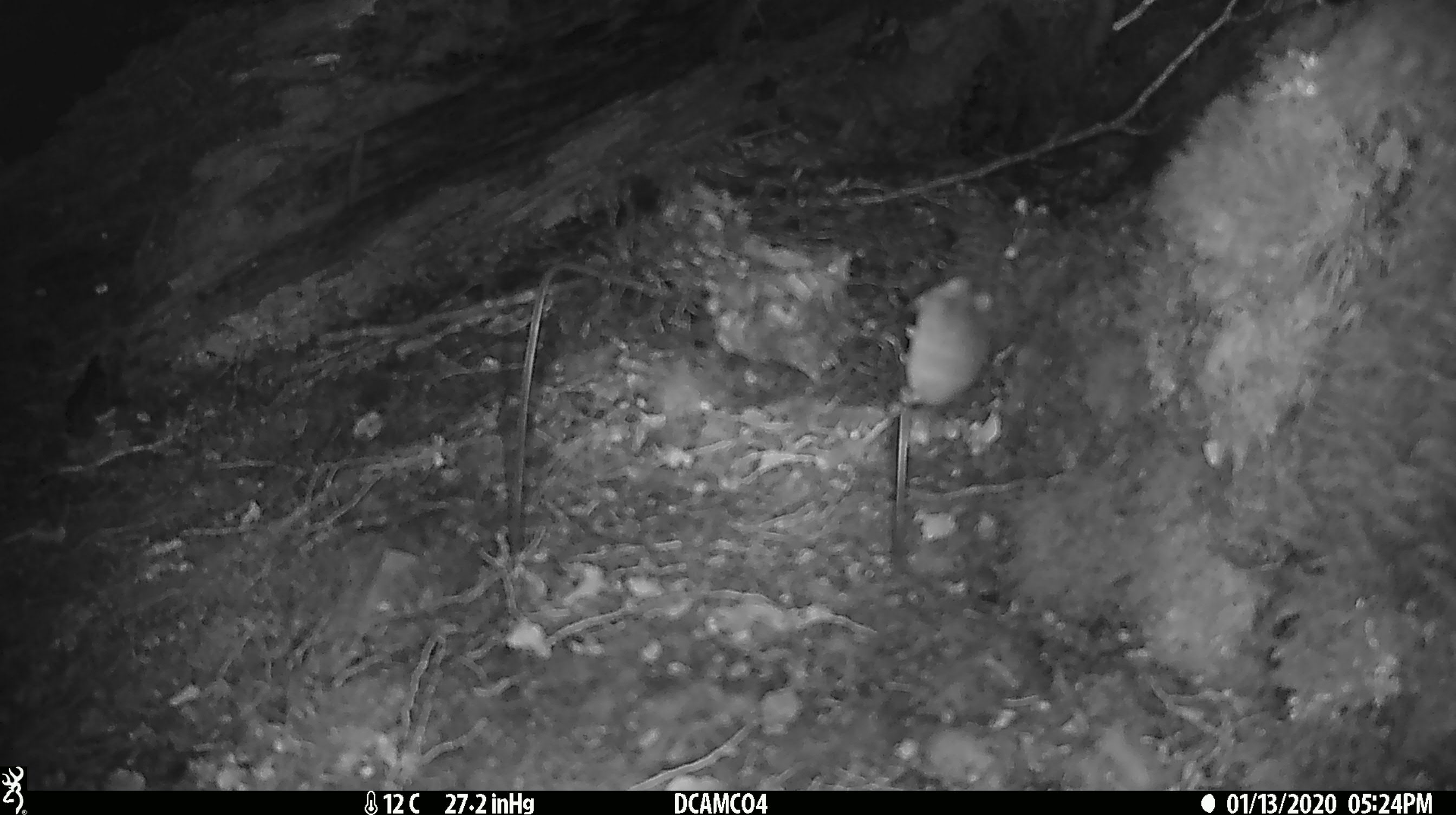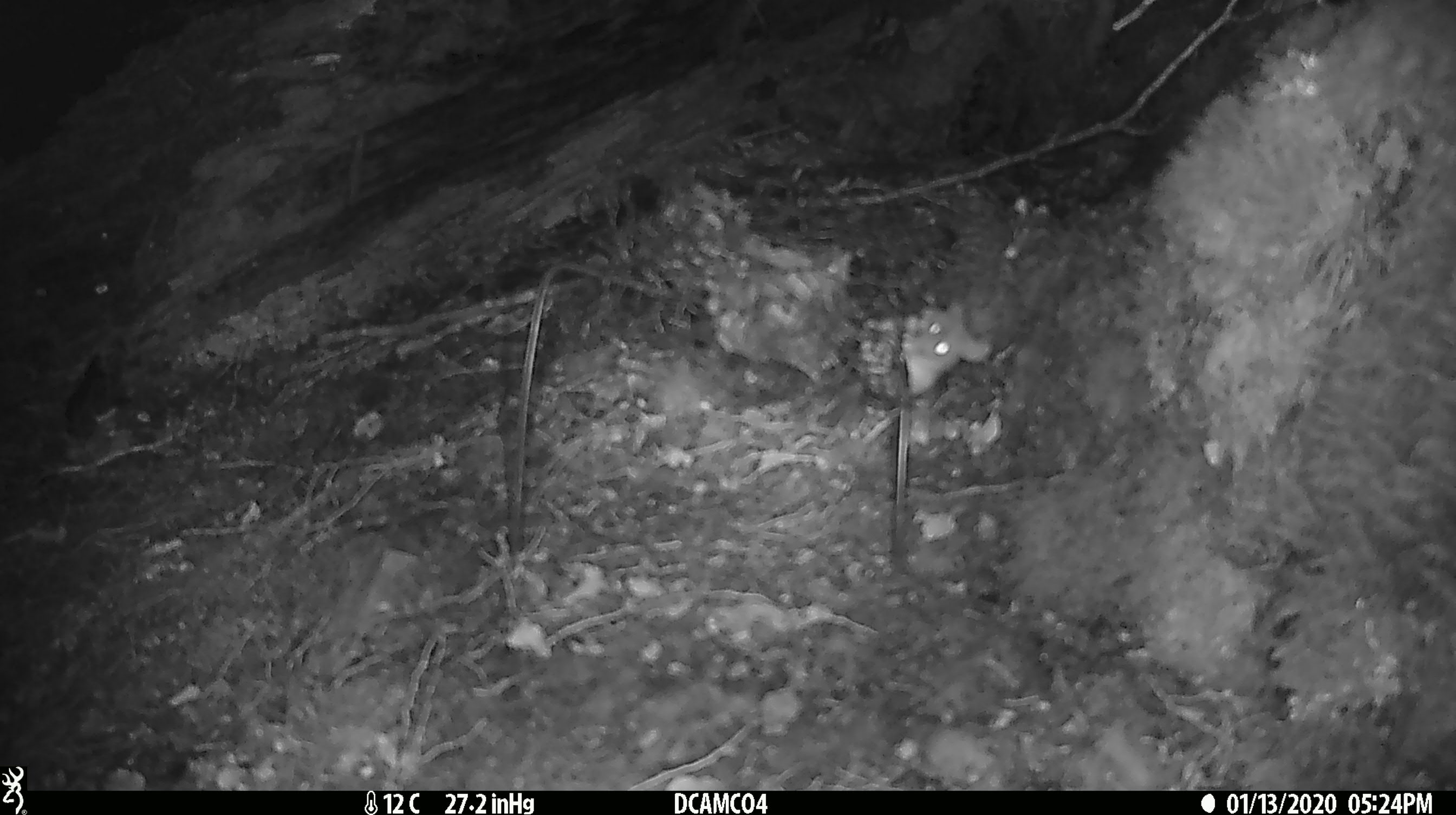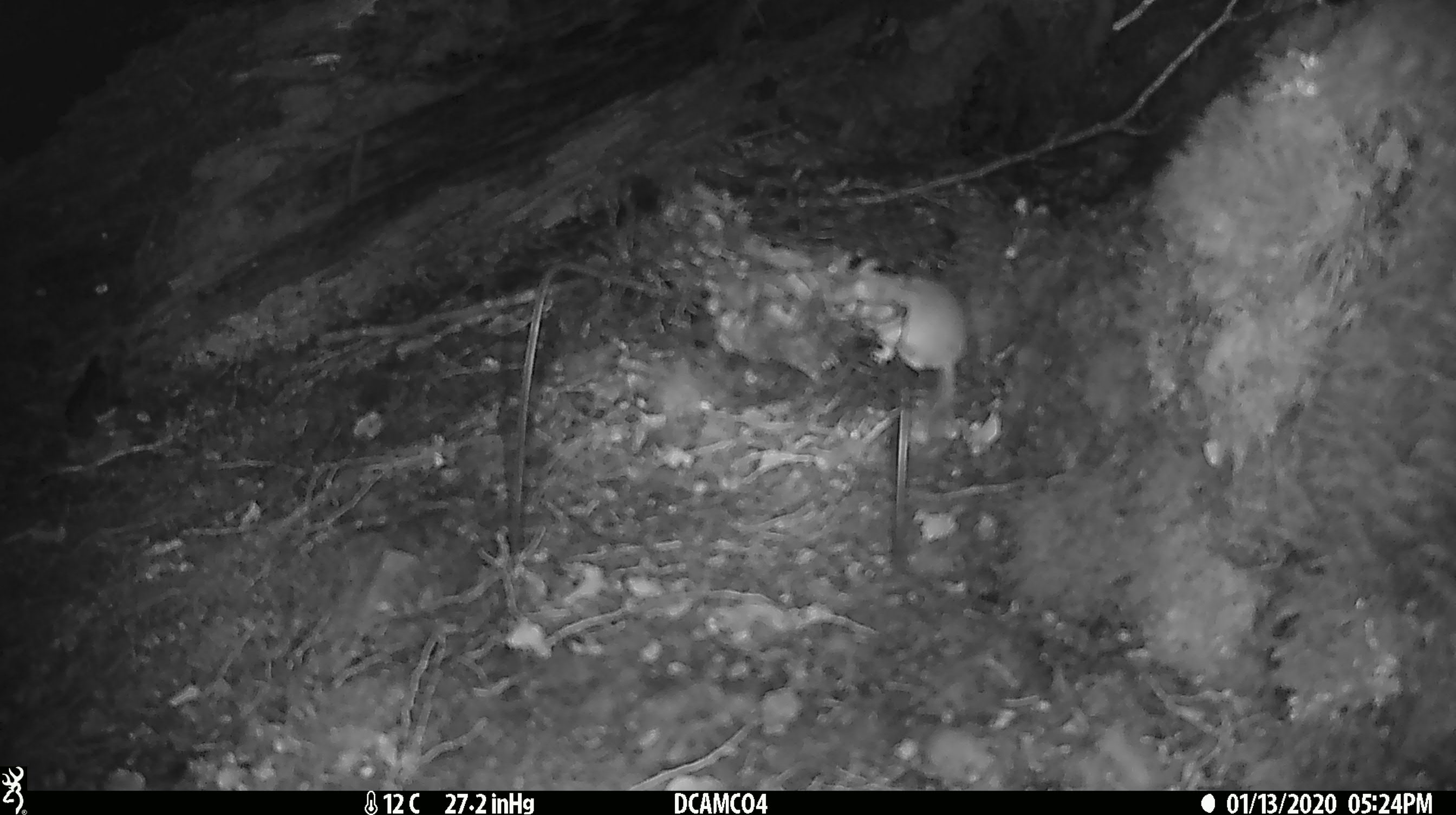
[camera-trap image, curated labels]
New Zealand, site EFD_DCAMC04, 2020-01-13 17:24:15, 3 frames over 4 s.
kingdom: Animalia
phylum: Chordata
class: Mammalia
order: Rodentia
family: Muridae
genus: Mus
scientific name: Mus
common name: mouse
Mouse (Mus).